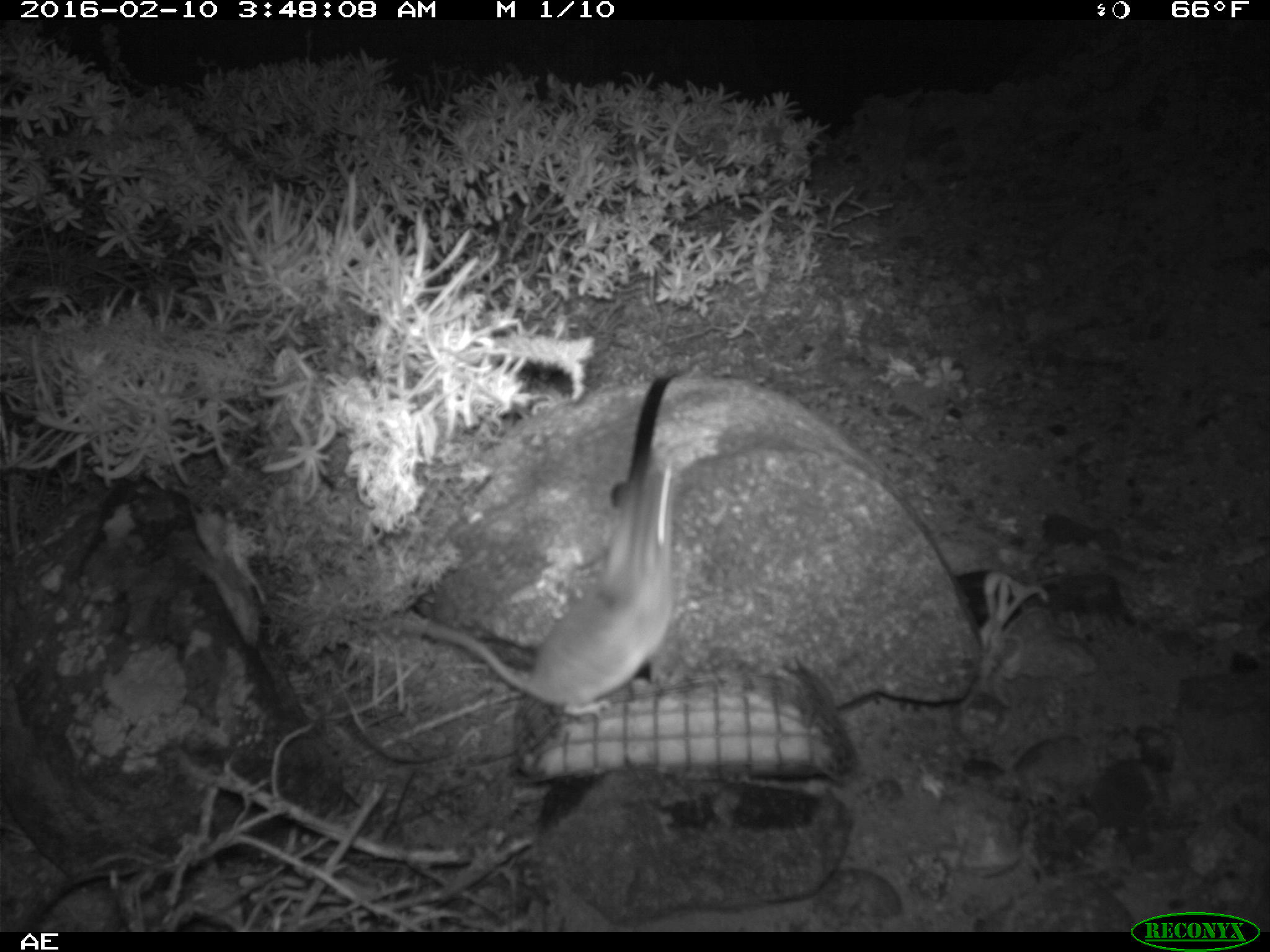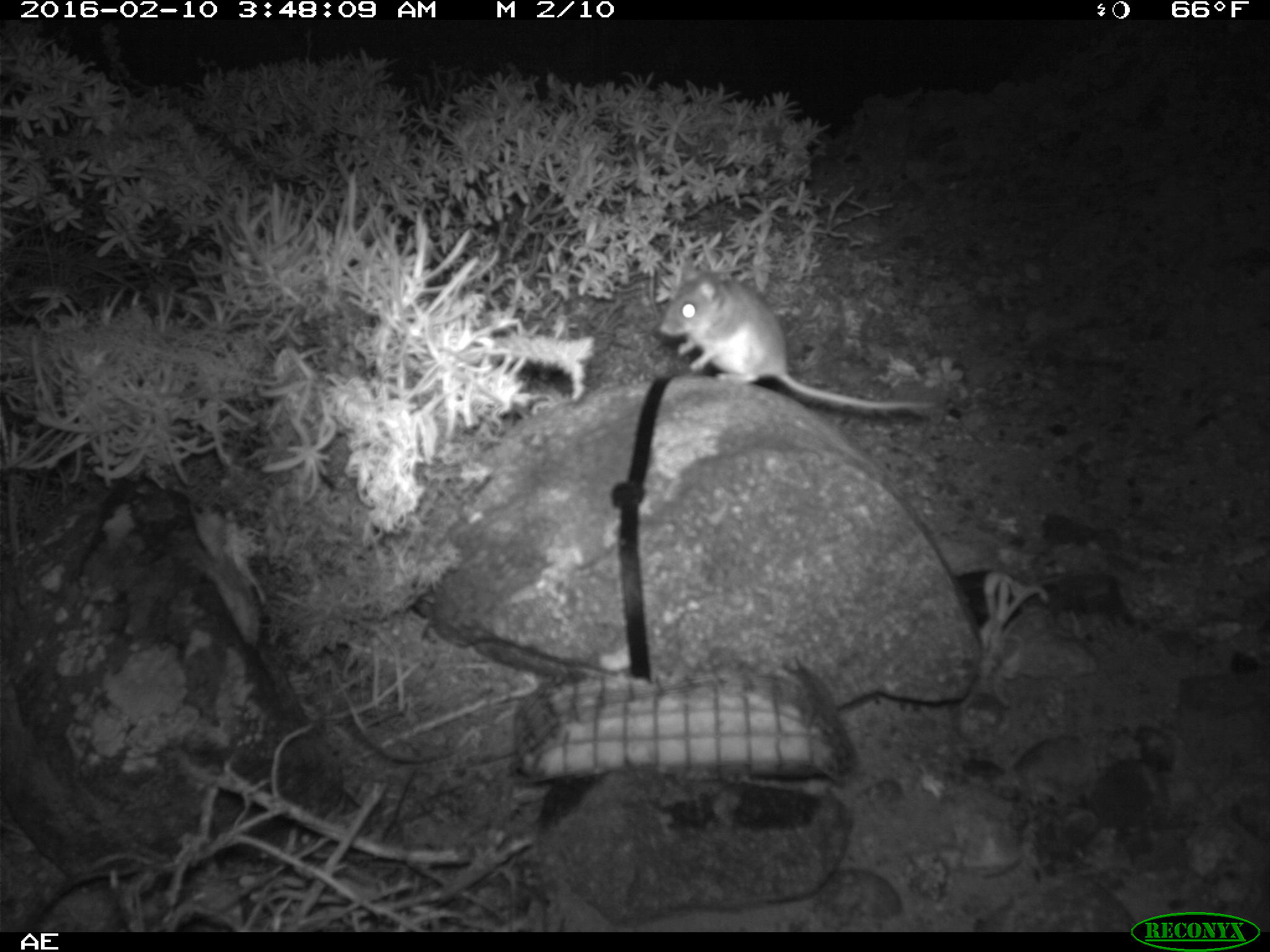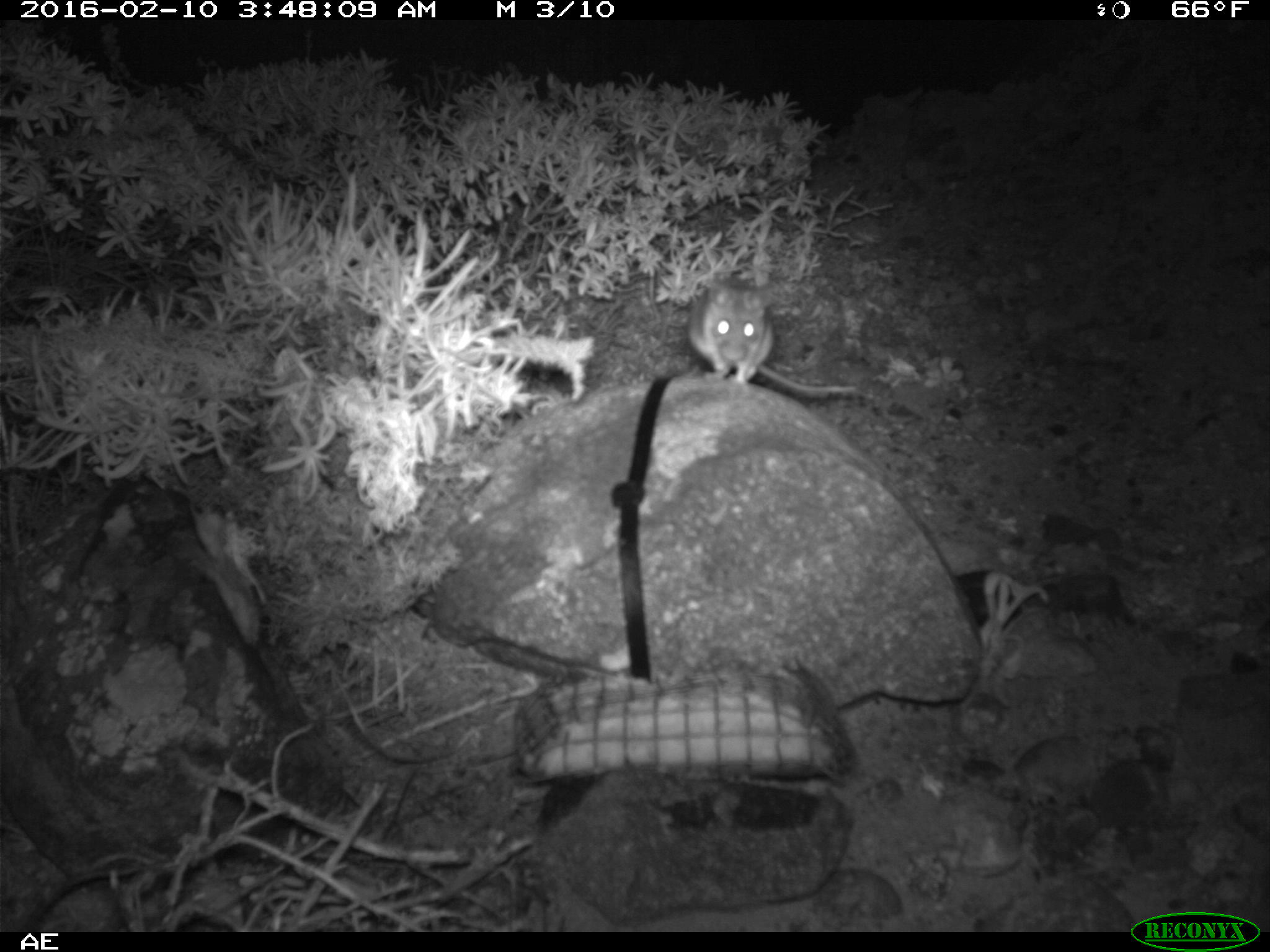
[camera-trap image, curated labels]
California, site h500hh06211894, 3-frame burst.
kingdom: Animalia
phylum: Chordata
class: Mammalia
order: Rodentia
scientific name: Rodentia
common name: rodent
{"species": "rodent (Rodentia)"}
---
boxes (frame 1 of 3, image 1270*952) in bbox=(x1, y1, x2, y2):
rodent: bbox=(408, 447, 677, 710)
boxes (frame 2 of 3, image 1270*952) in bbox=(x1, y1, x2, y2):
rodent: bbox=(659, 263, 933, 408)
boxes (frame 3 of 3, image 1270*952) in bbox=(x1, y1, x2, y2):
rodent: bbox=(688, 275, 862, 394)